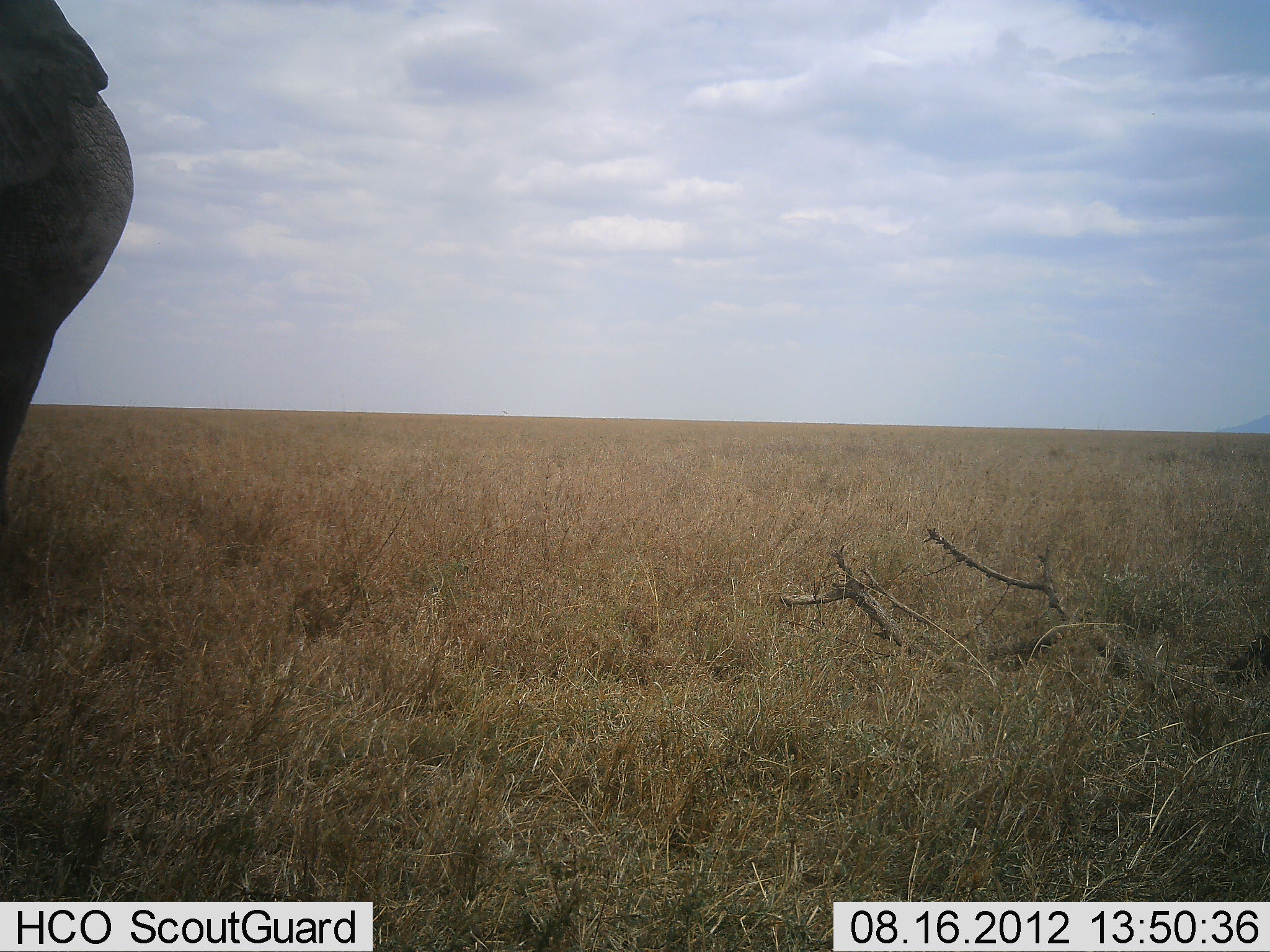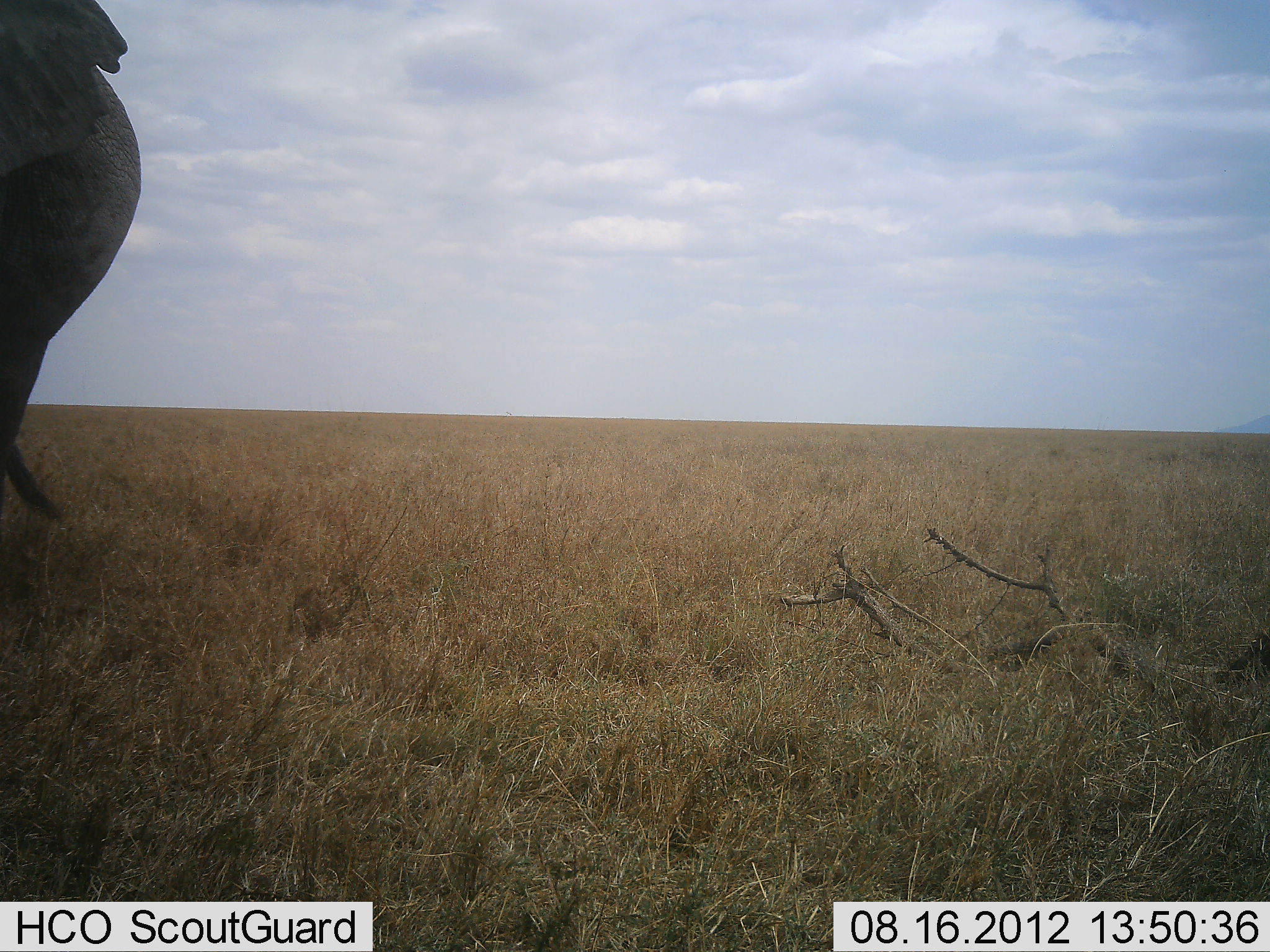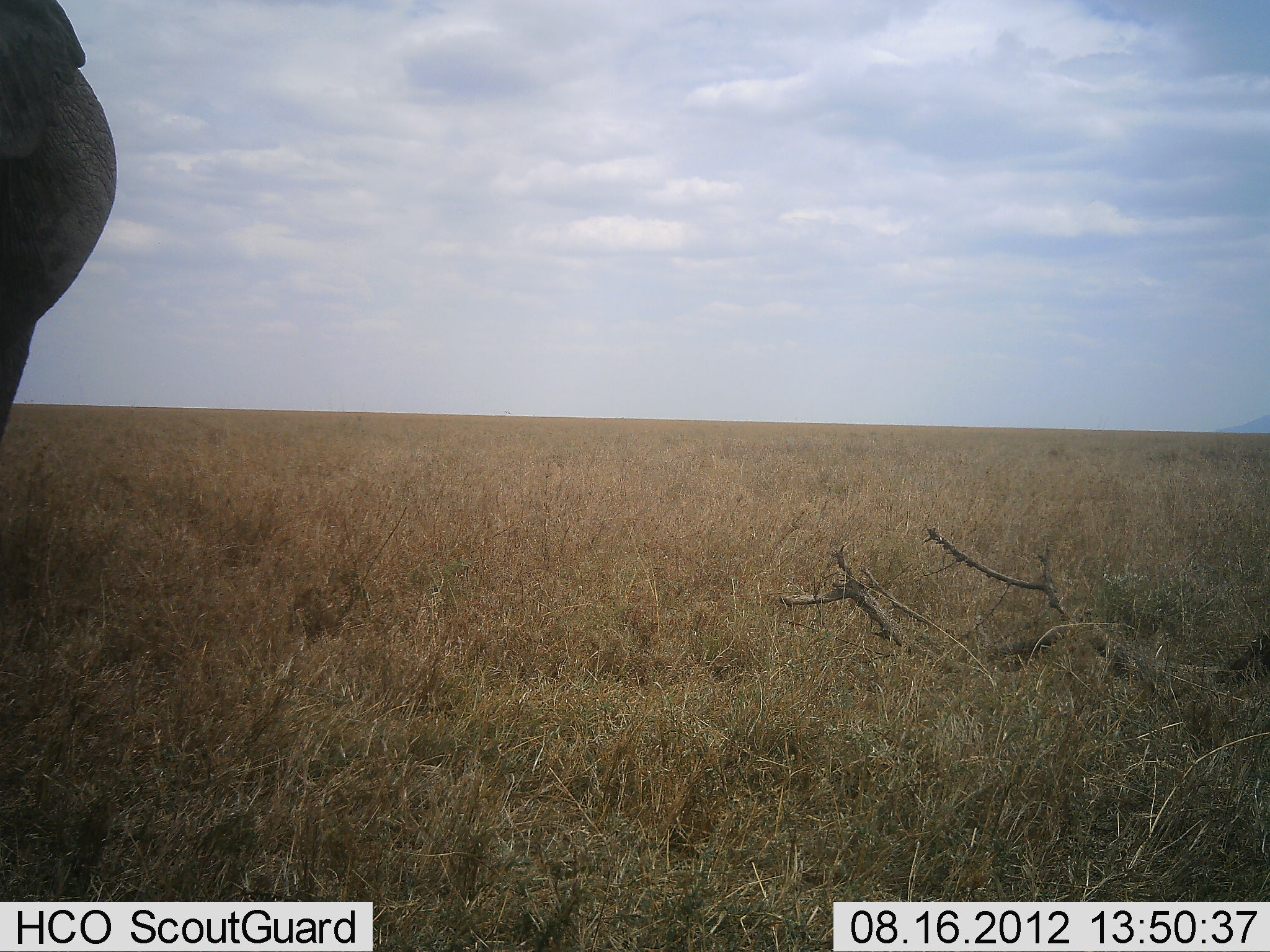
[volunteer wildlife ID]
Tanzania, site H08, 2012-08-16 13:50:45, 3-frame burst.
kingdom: Animalia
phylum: Chordata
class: Mammalia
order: Proboscidea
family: Elephantidae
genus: Loxodonta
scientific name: Loxodonta africana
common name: african bush elephant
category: elephant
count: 1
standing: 100%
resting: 0%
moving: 20%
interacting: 0%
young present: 0%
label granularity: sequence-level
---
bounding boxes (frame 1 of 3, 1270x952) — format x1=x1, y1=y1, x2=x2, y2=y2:
animal: x1=0, y1=0, x2=133, y2=531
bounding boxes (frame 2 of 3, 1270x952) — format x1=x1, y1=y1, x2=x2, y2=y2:
animal: x1=0, y1=0, x2=142, y2=519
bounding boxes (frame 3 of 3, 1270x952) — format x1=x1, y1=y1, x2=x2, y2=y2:
animal: x1=0, y1=0, x2=119, y2=443